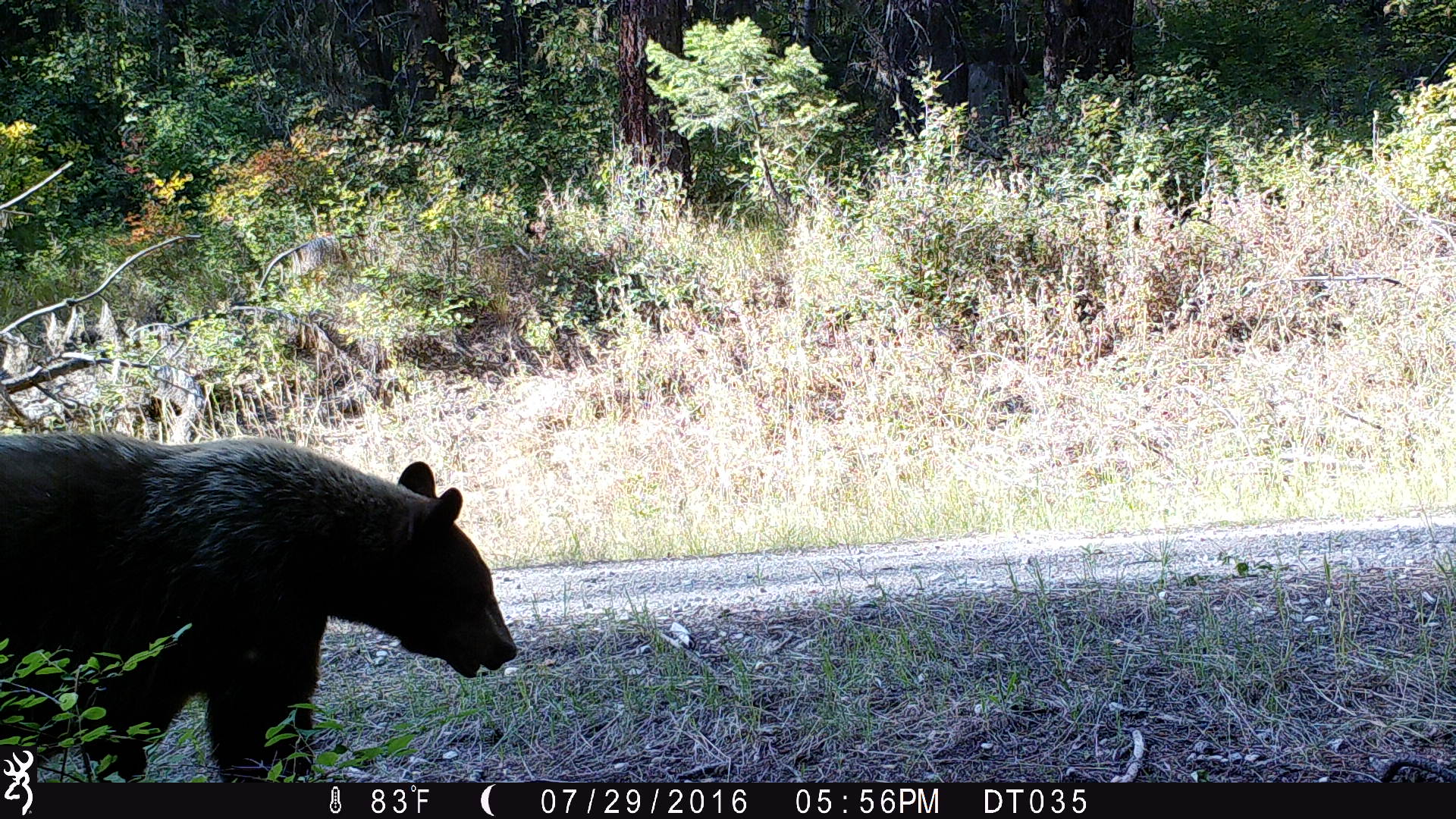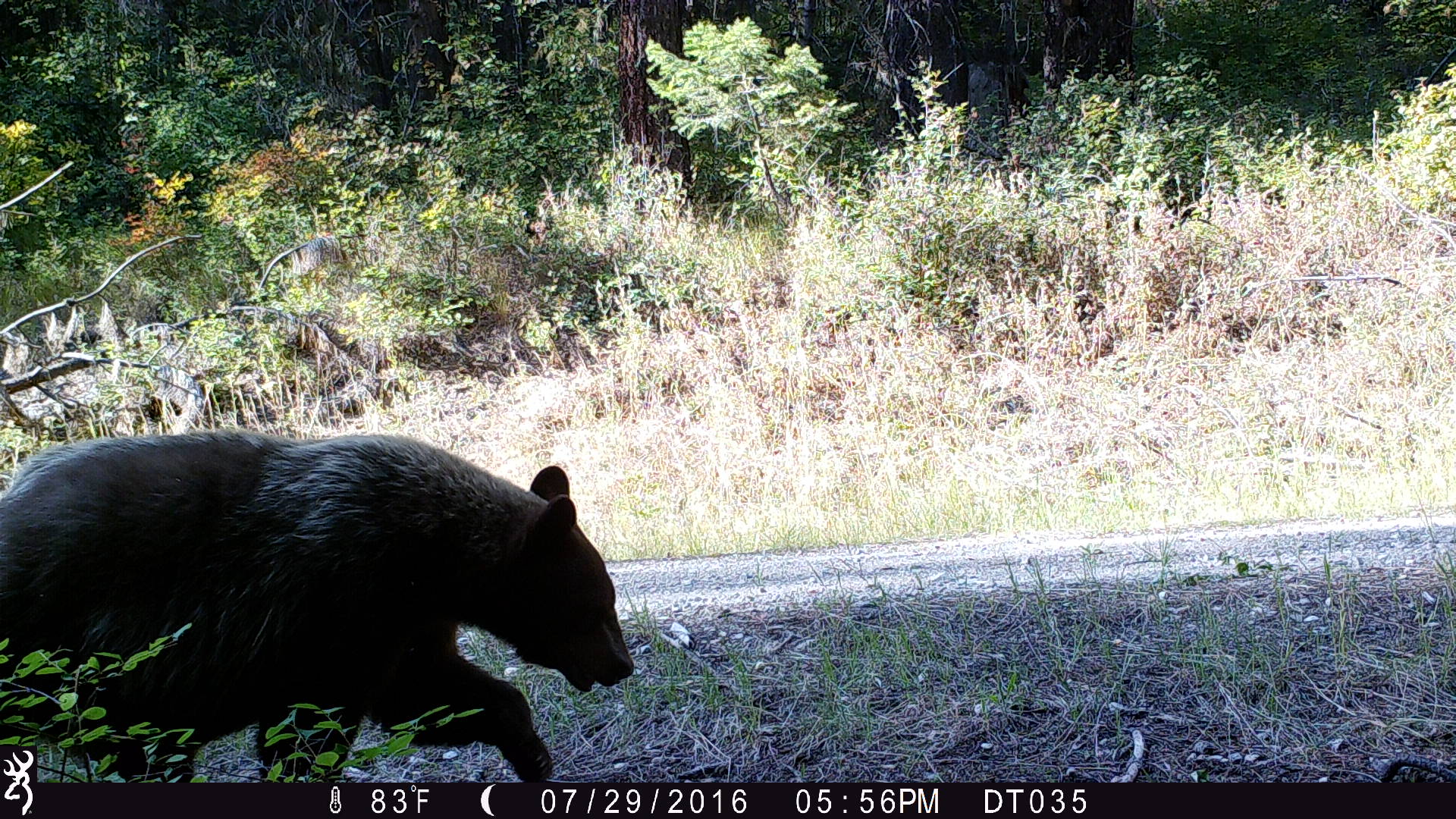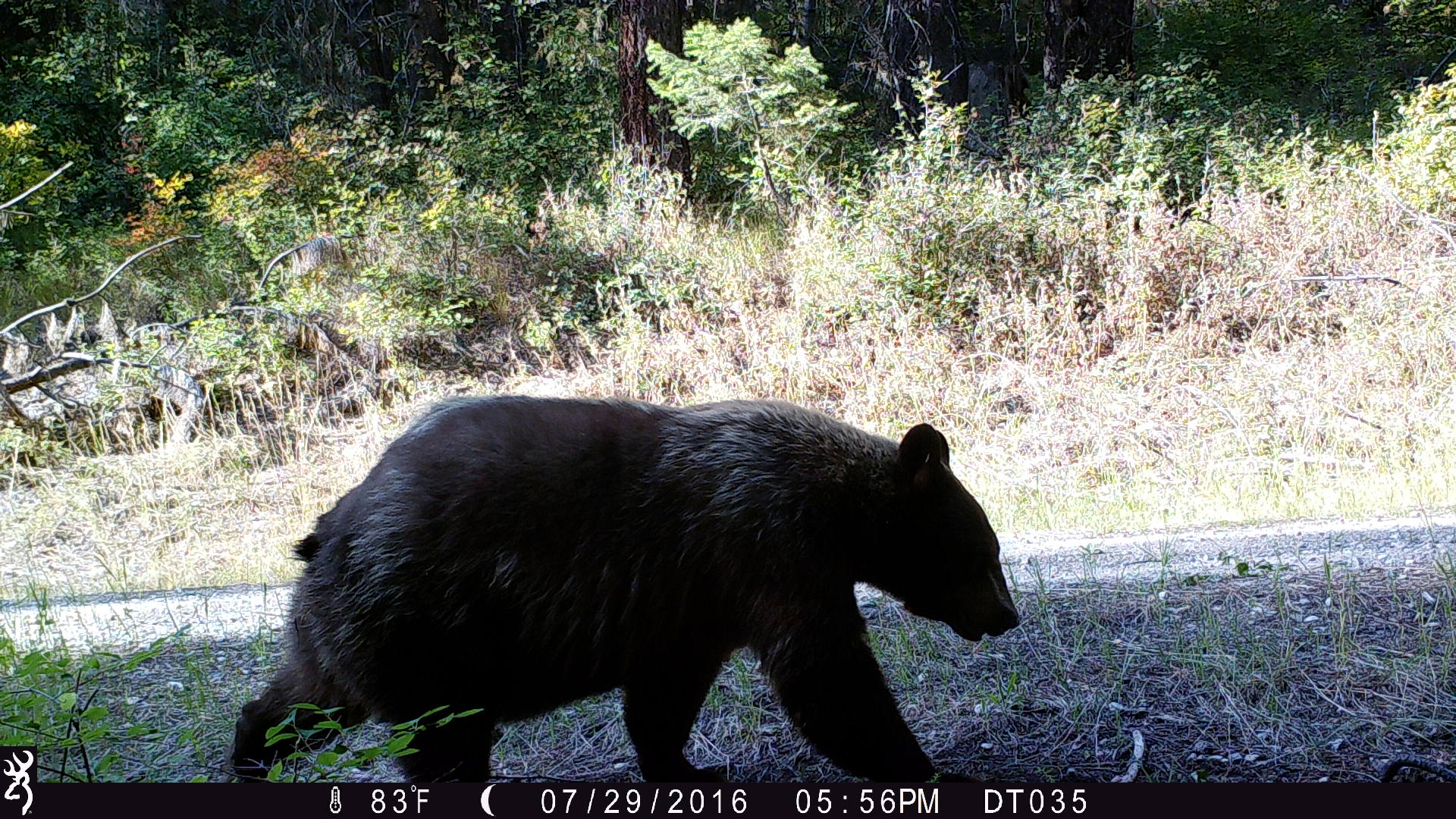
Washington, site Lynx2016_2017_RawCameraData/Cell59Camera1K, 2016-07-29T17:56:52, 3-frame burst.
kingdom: Animalia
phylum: Chordata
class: Mammalia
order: Carnivora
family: Ursidae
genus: Ursus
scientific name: Ursus americanus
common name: american black bear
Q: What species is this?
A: Ursus americanus (american black bear).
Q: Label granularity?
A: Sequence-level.